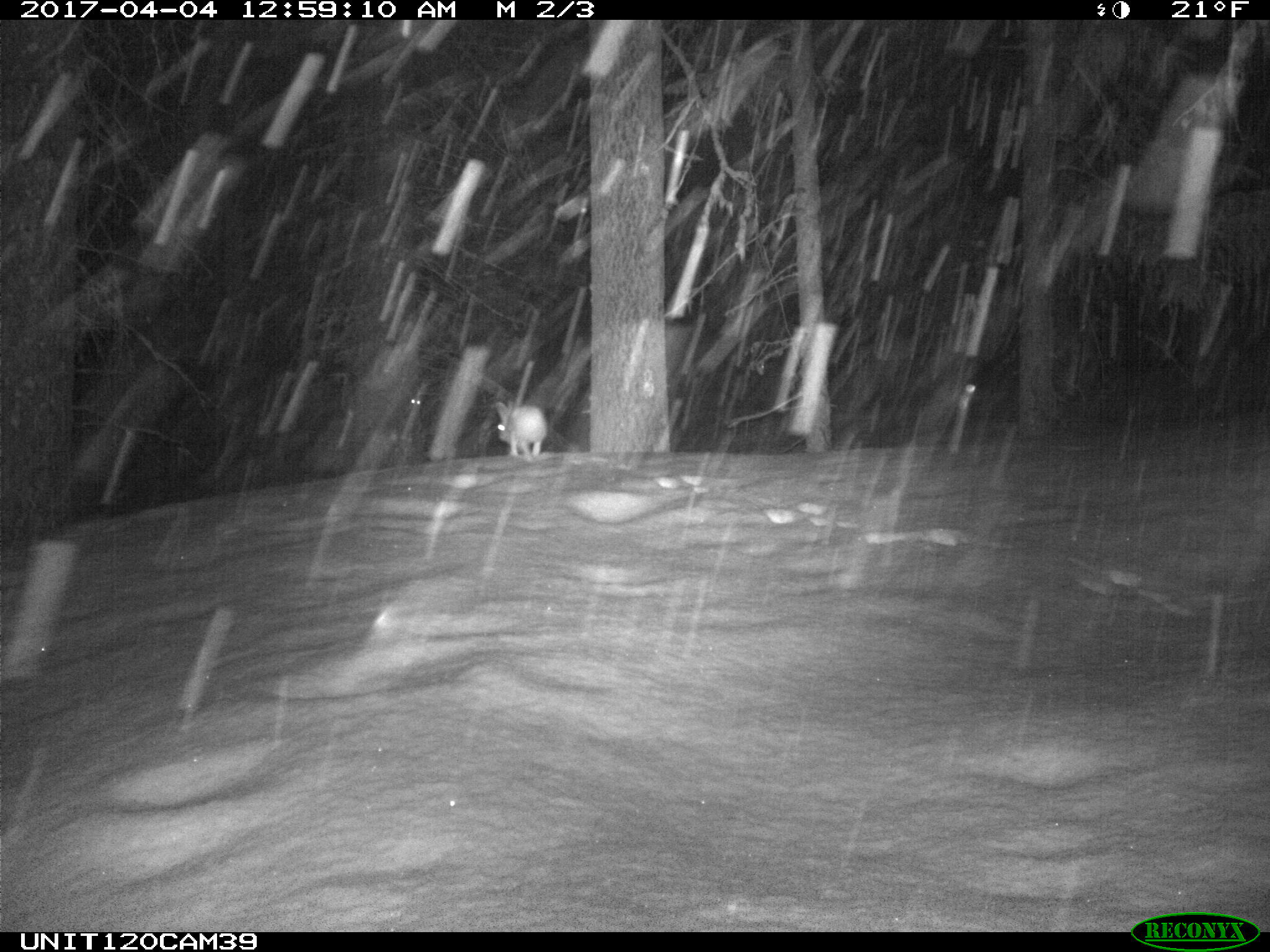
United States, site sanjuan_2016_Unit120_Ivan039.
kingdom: Animalia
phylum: Chordata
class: Mammalia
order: Lagomorpha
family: Leporidae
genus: Lepus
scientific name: Lepus americanus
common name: snowshoe hare